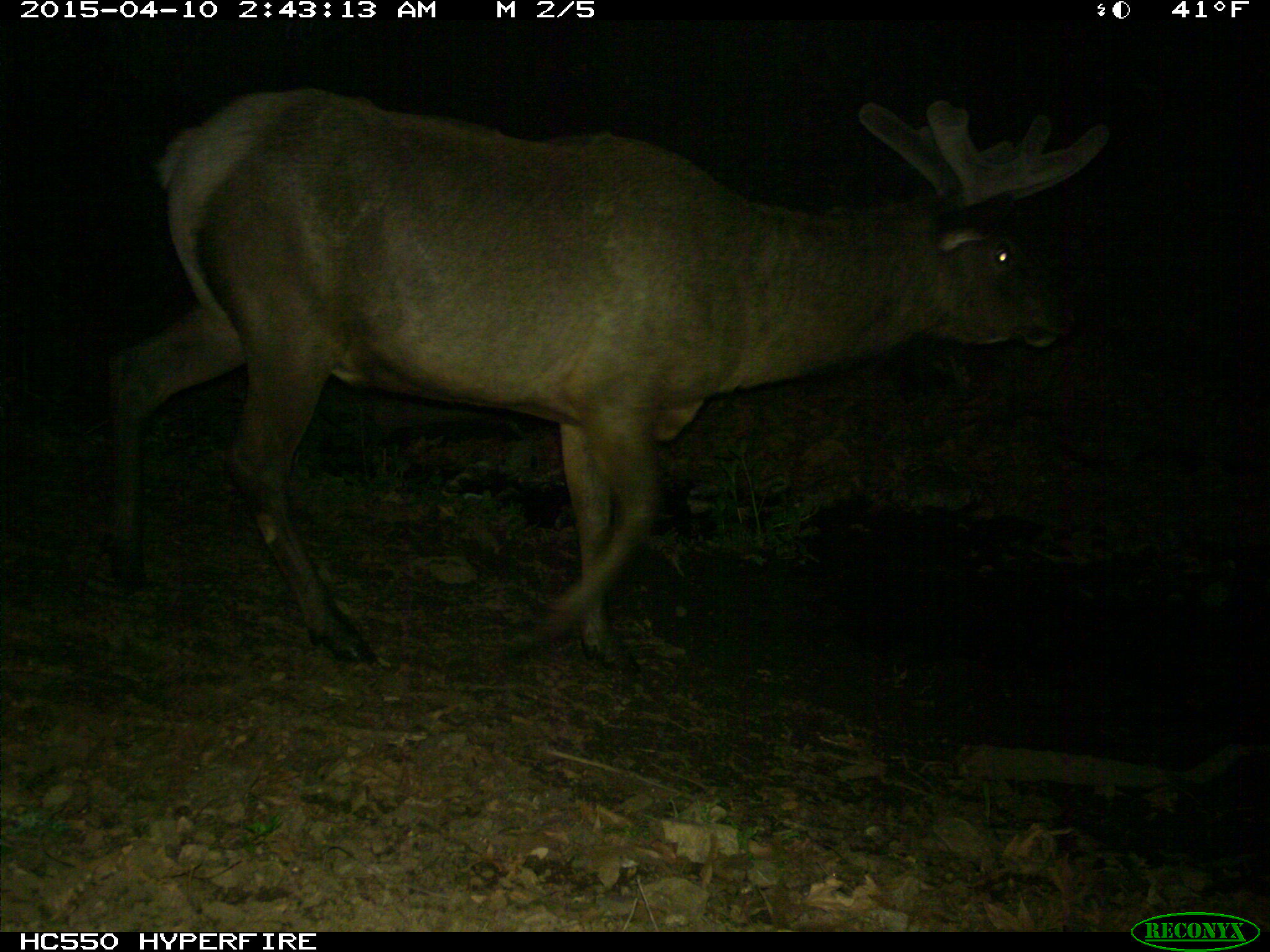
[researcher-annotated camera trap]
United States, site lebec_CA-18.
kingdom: Animalia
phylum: Chordata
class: Mammalia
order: Artiodactyla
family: Cervidae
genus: Cervus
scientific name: Cervus canadensis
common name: elk